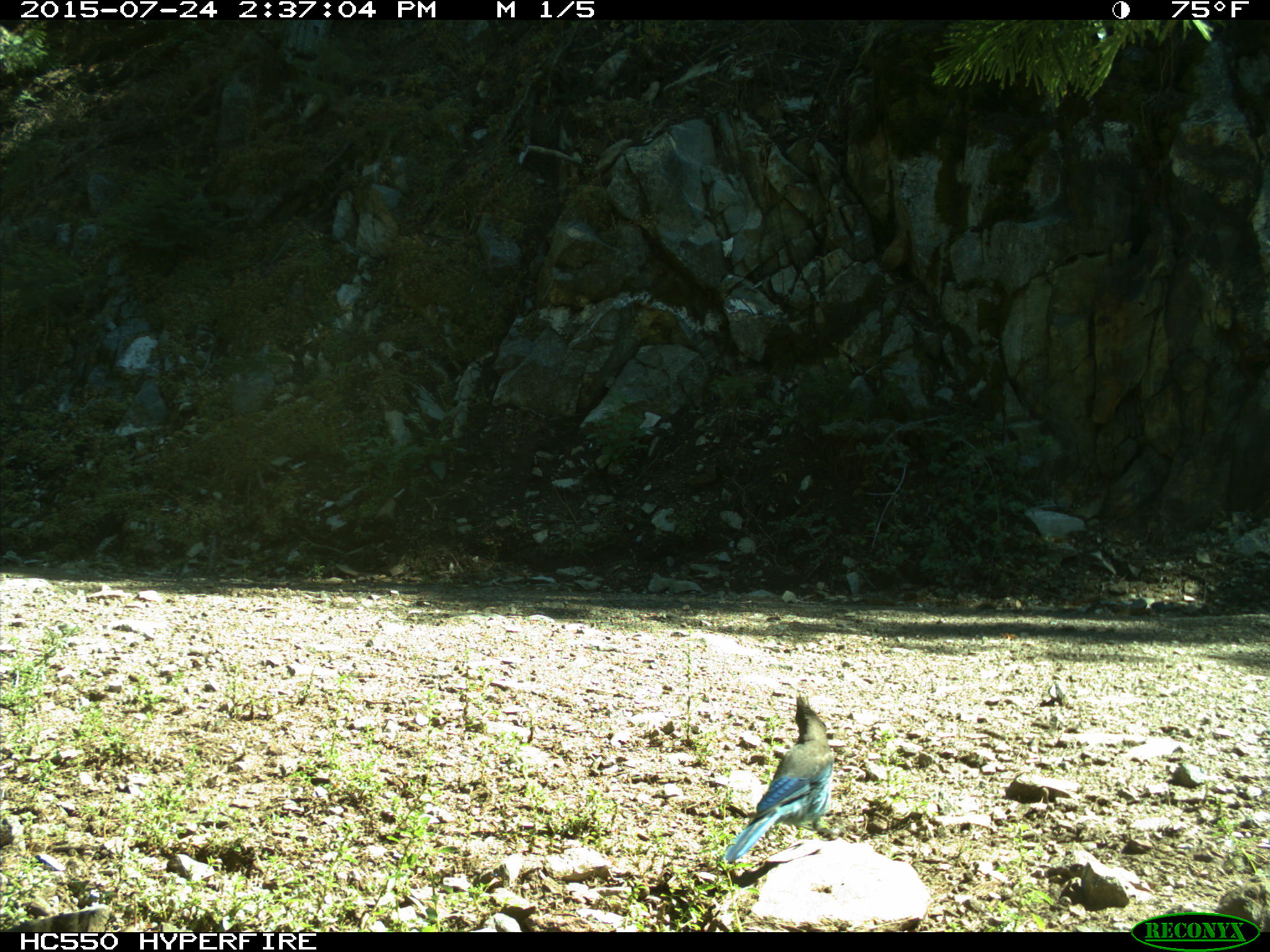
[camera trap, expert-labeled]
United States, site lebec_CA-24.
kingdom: Animalia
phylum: Chordata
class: Aves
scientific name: Aves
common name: birds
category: unidentified bird